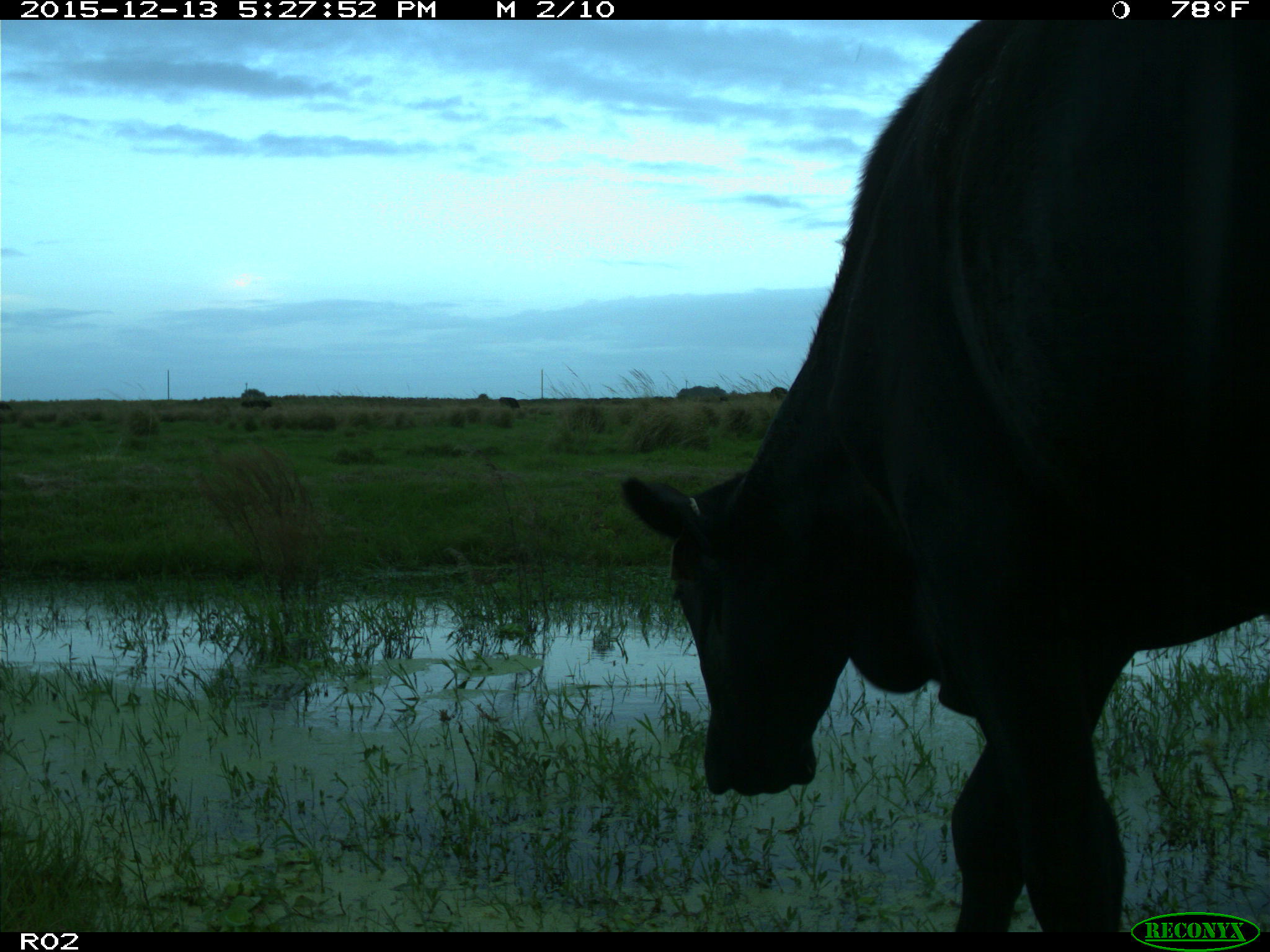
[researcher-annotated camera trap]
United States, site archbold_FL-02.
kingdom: Animalia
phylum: Chordata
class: Mammalia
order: Artiodactyla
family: Bovidae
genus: Bos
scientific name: Bos taurus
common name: domestic cow